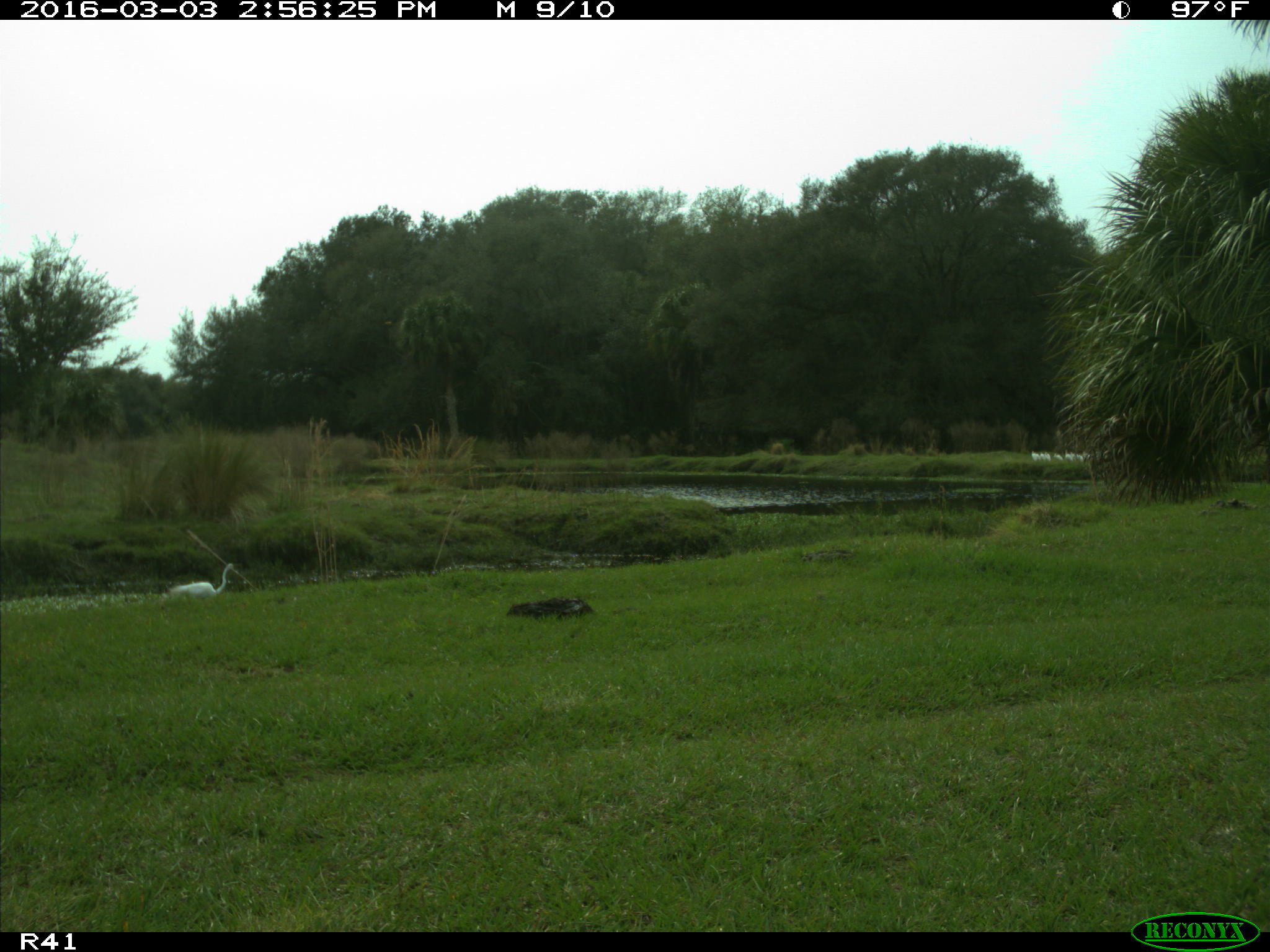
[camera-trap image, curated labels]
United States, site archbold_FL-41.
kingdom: Animalia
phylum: Chordata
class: Aves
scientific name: Aves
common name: birds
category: unidentified bird